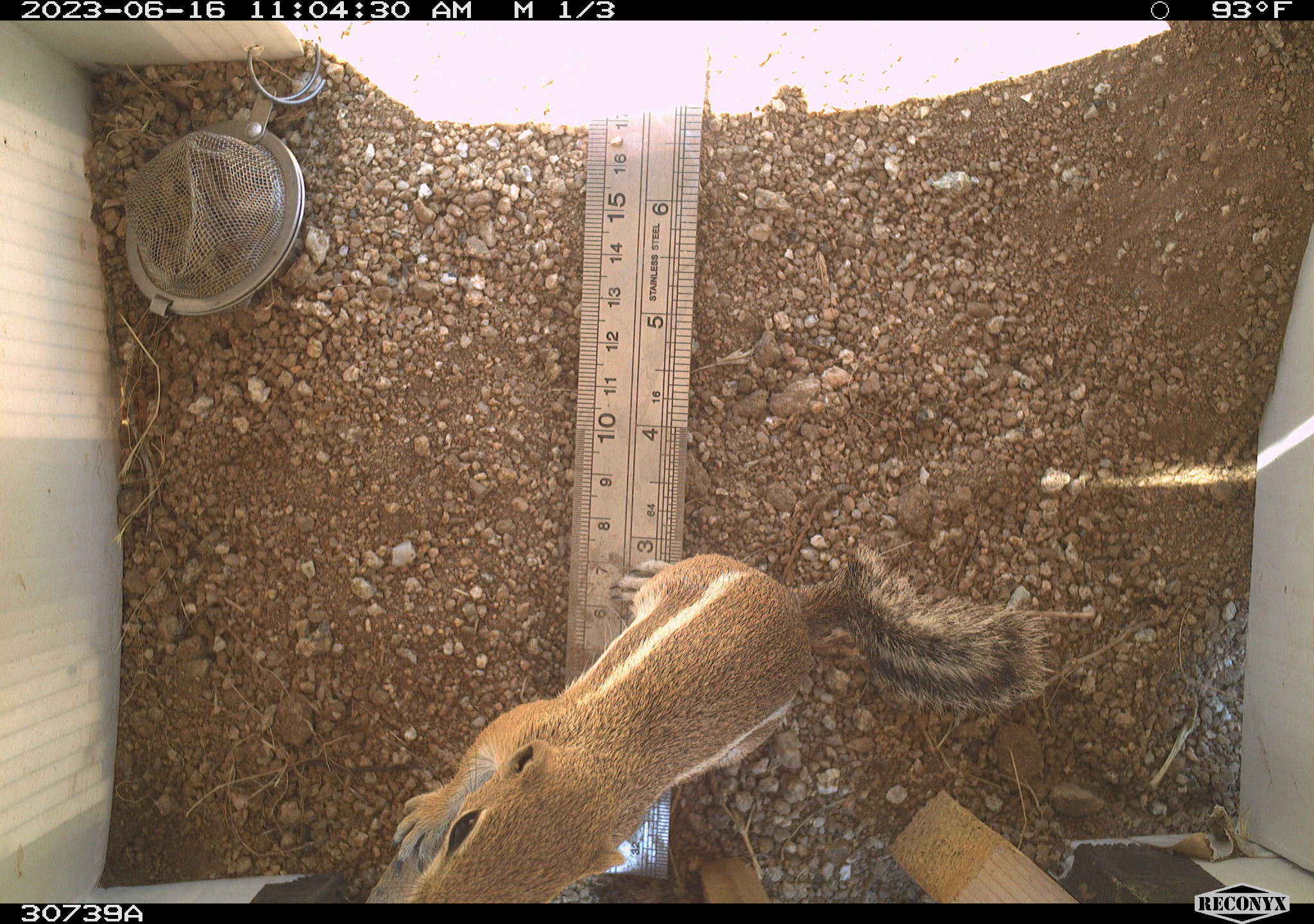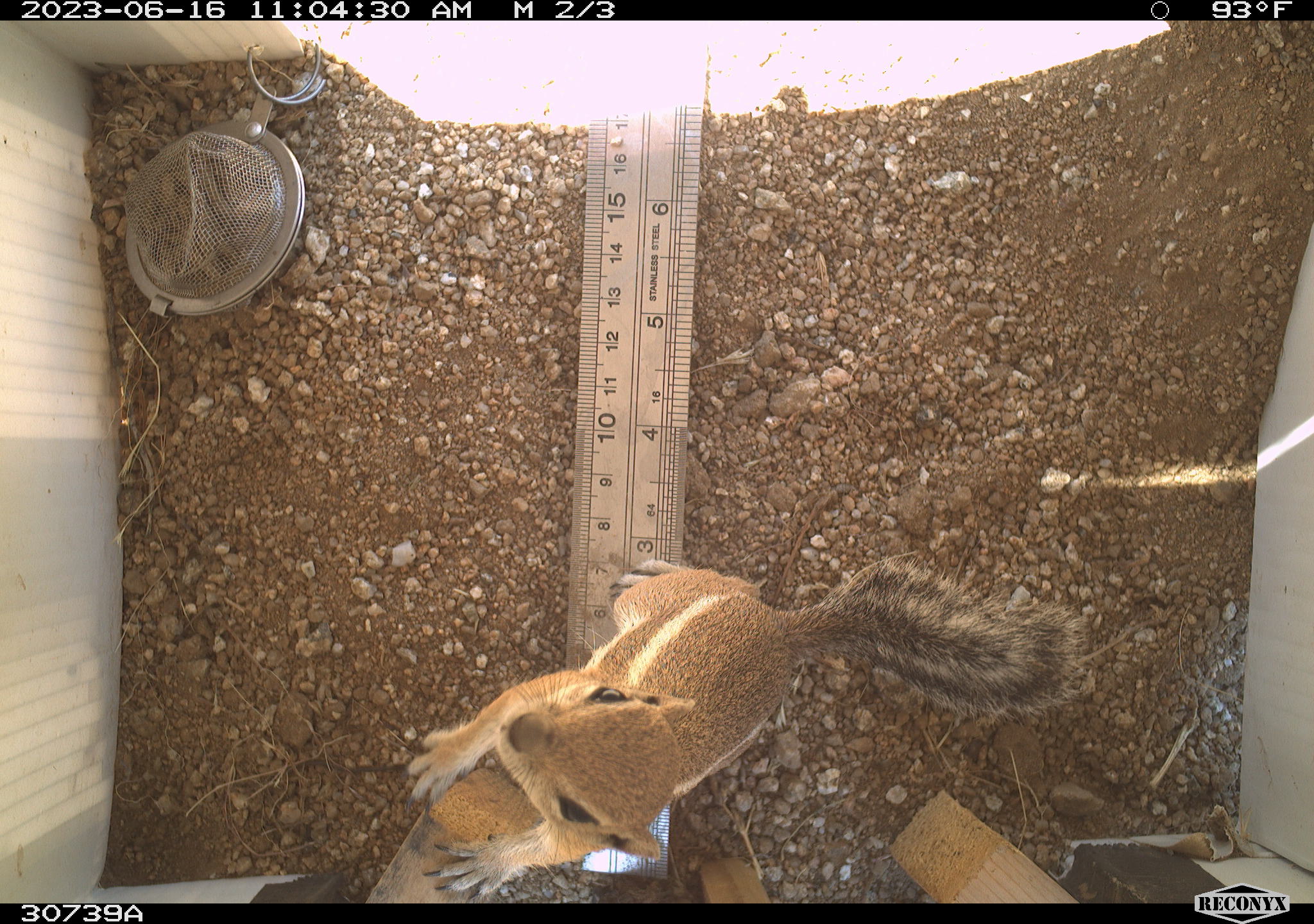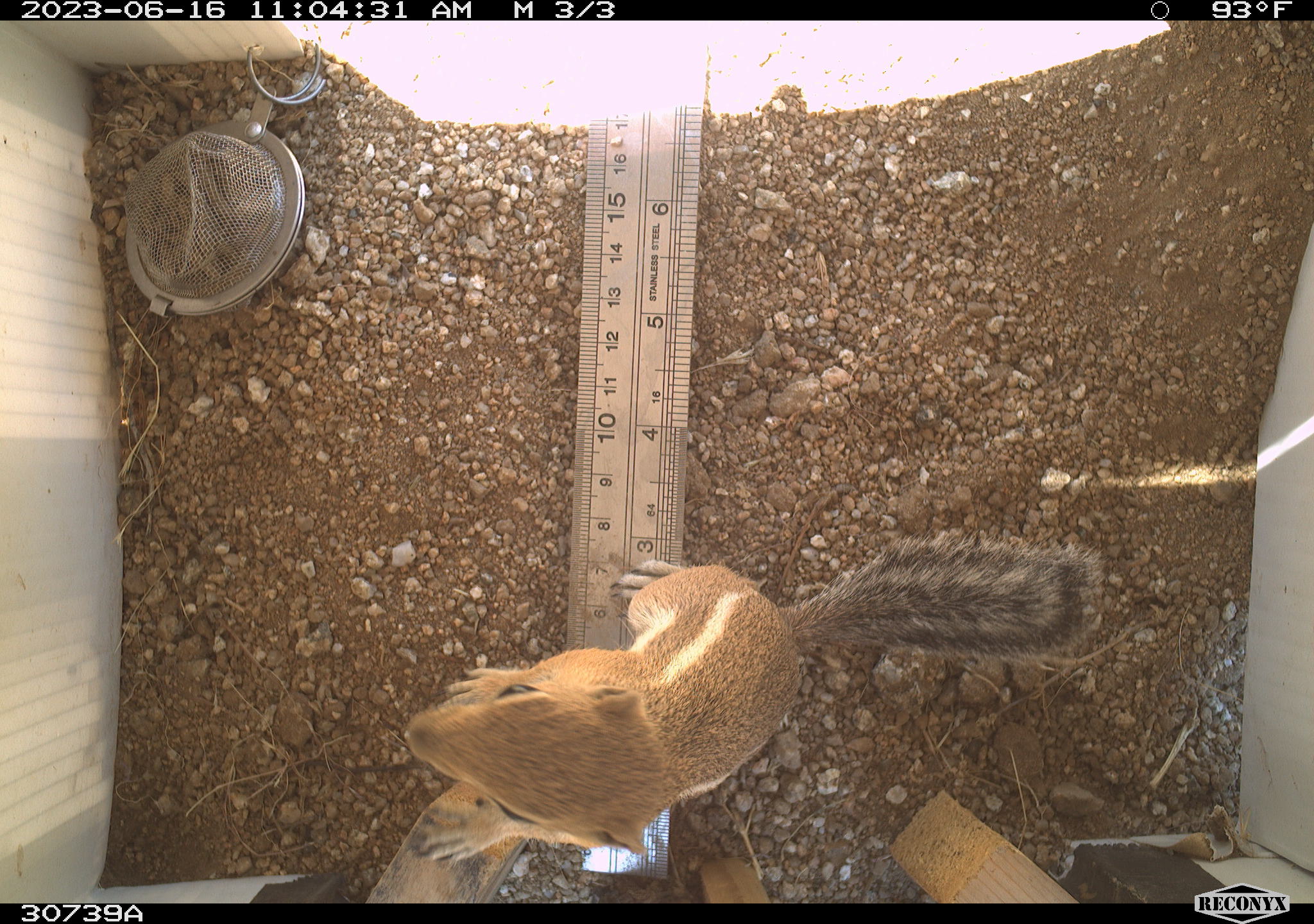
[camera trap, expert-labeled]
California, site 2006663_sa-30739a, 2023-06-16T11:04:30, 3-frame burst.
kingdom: Animalia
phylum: Chordata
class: Mammalia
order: Rodentia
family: Sciuridae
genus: Ammospermophilus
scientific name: Ammospermophilus leucurus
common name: white-tailed antelope squirrel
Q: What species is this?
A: White-tailed antelope squirrel (Ammospermophilus leucurus).